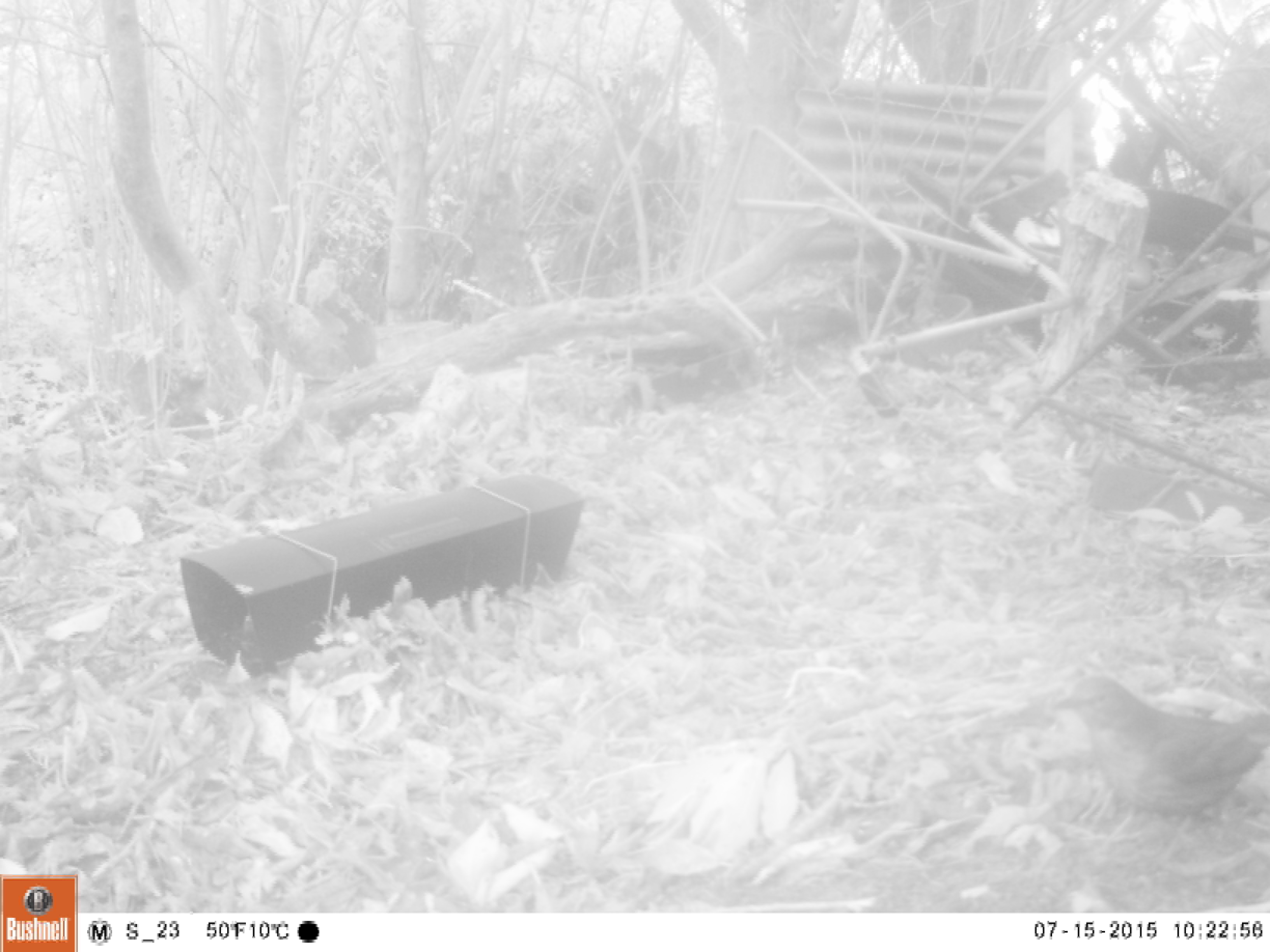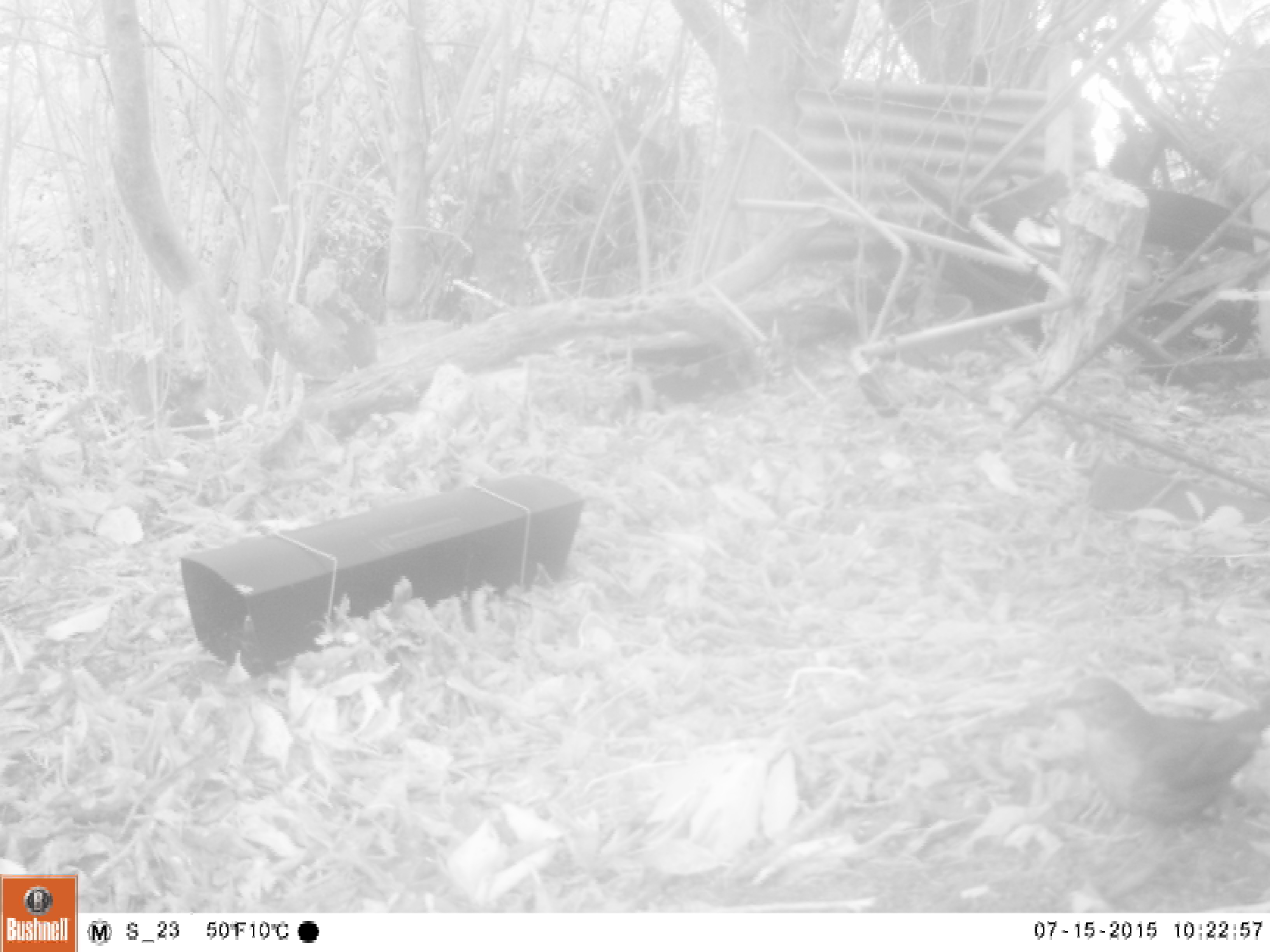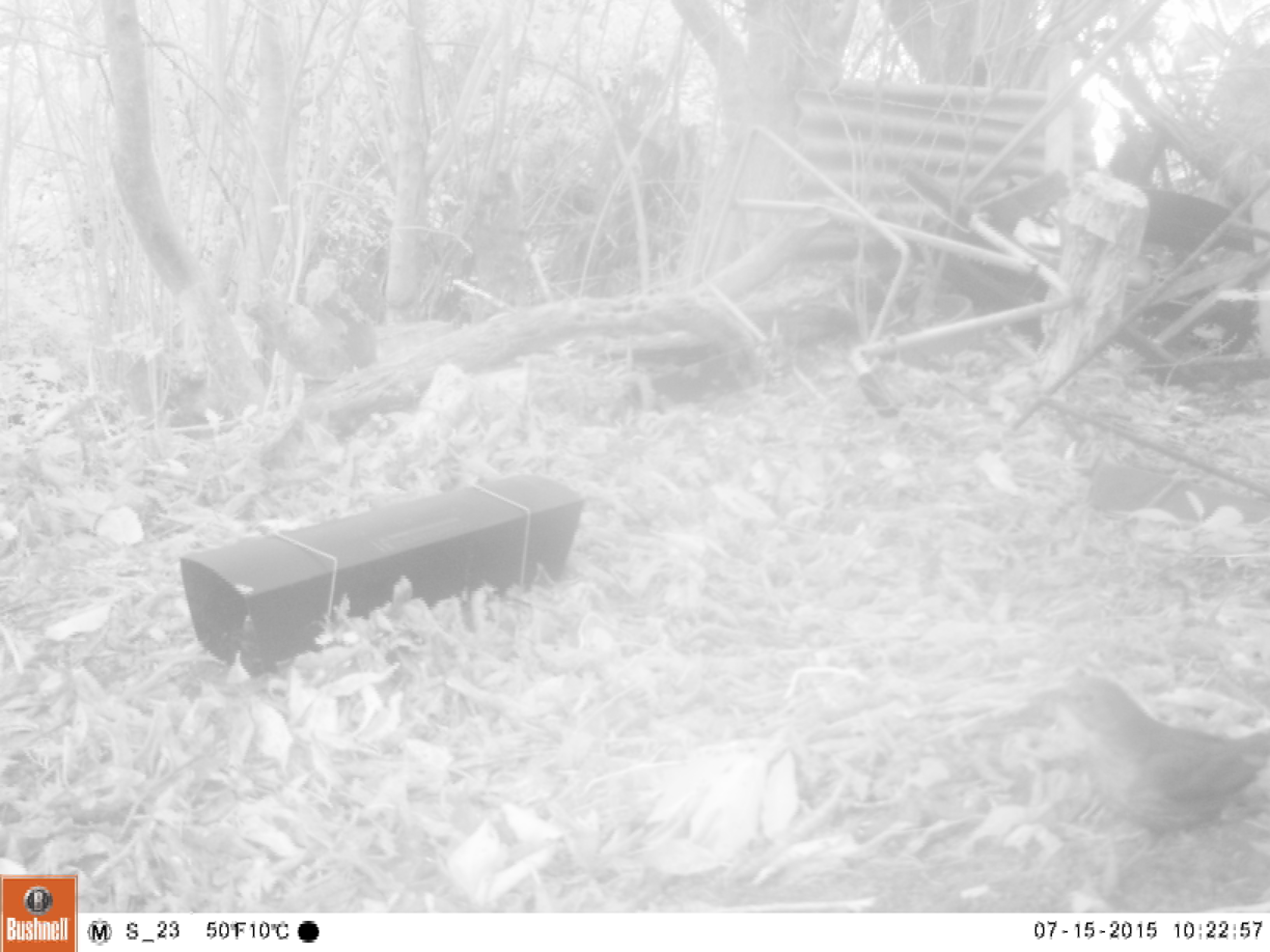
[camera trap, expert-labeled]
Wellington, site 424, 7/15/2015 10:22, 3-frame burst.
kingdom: Animalia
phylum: Chordata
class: Aves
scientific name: Aves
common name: bird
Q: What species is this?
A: Bird (Aves).